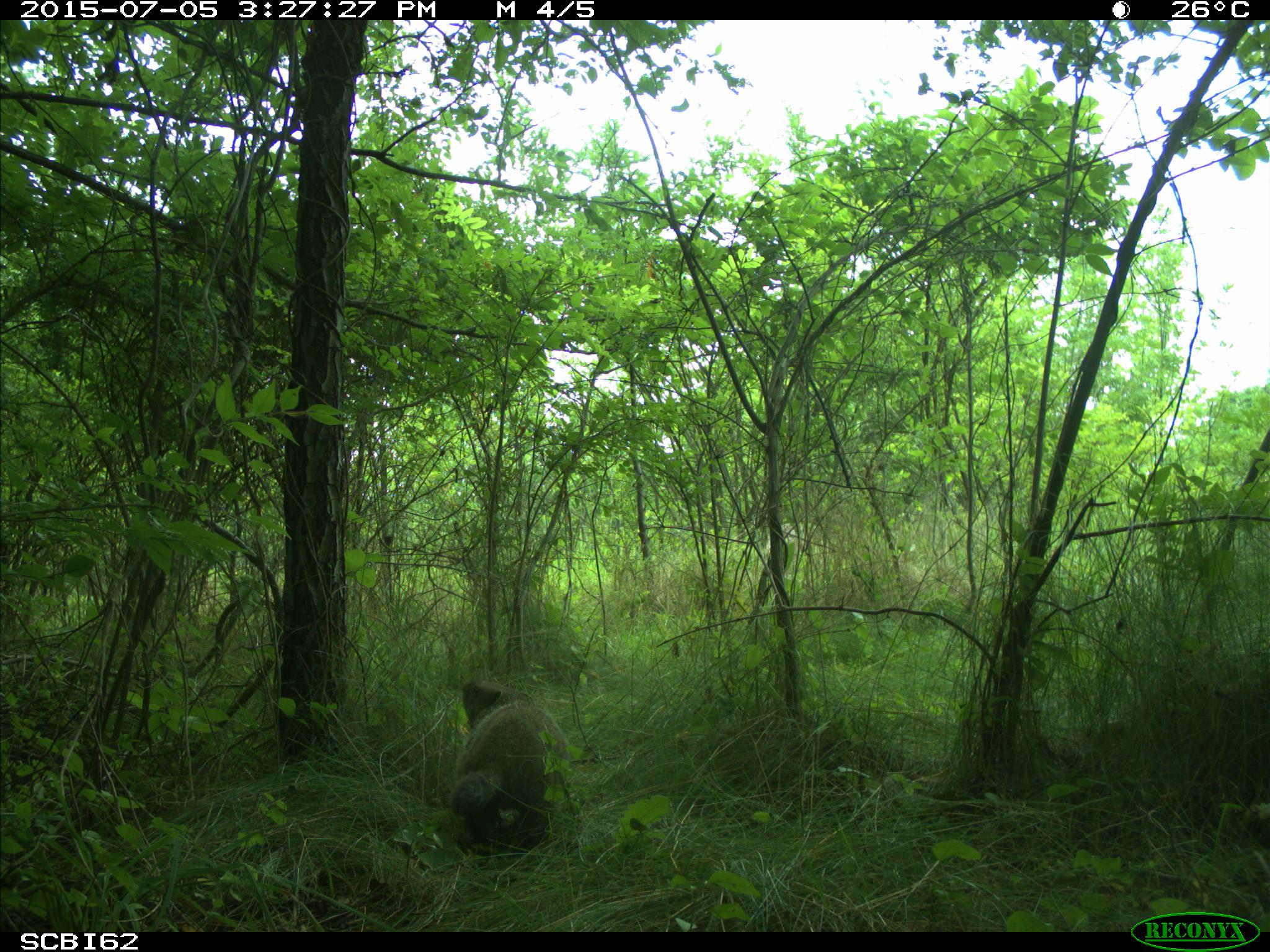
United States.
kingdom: Animalia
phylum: Chordata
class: Mammalia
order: Rodentia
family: Sciuridae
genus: Marmota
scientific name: Marmota monax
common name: woodchuck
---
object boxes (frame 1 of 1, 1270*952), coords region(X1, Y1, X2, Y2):
Woodchuck: region(436, 672, 559, 862)